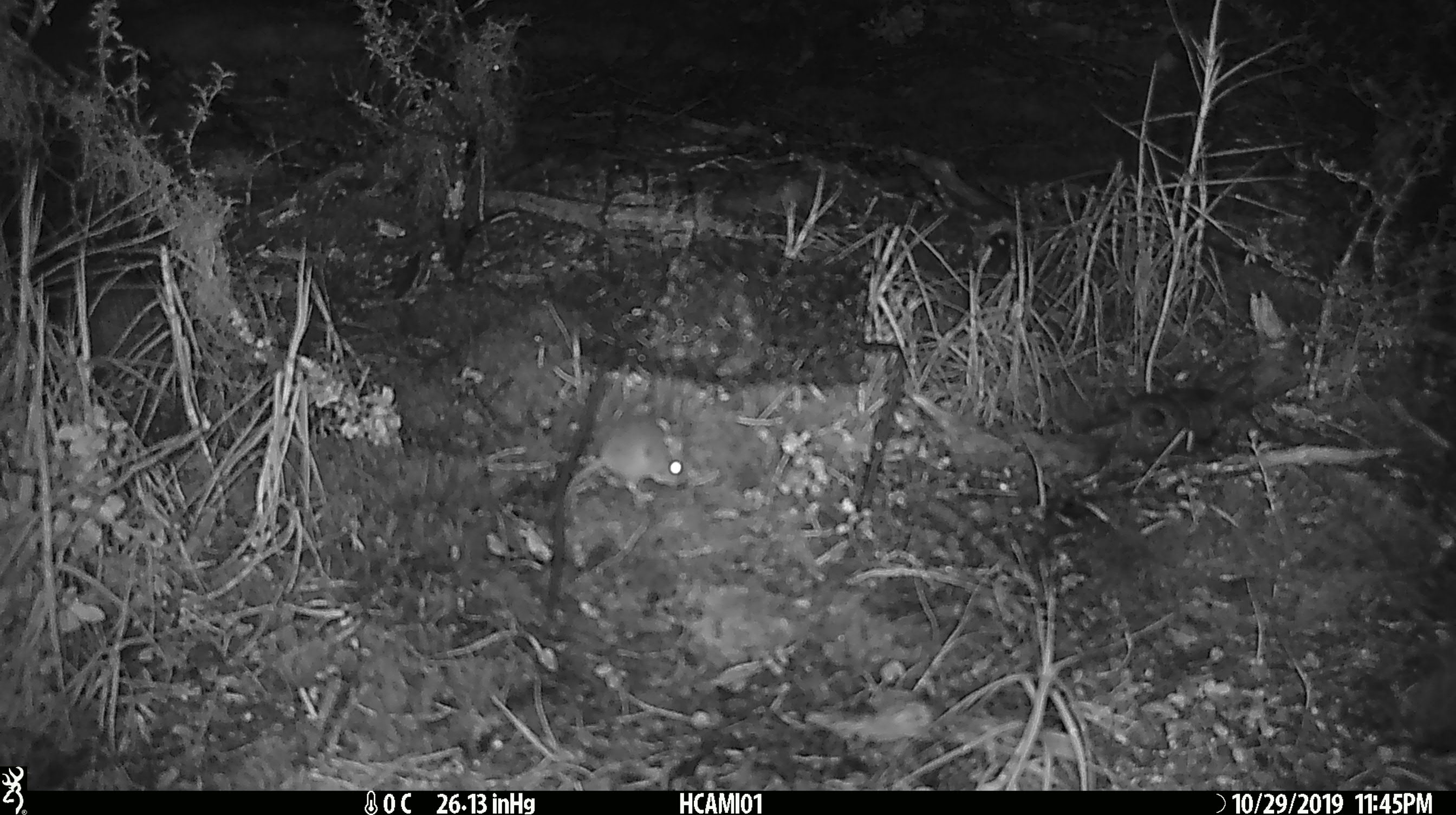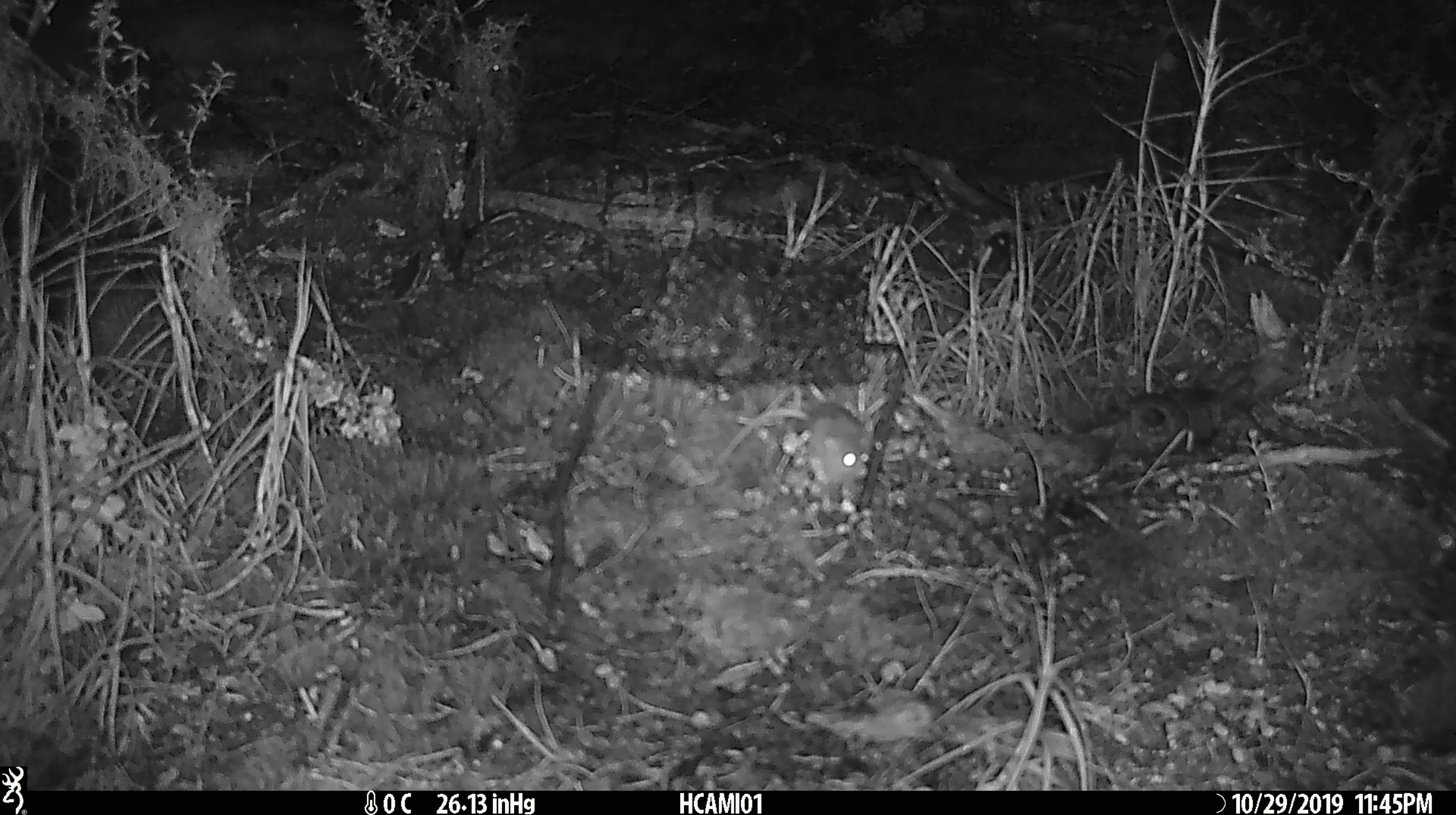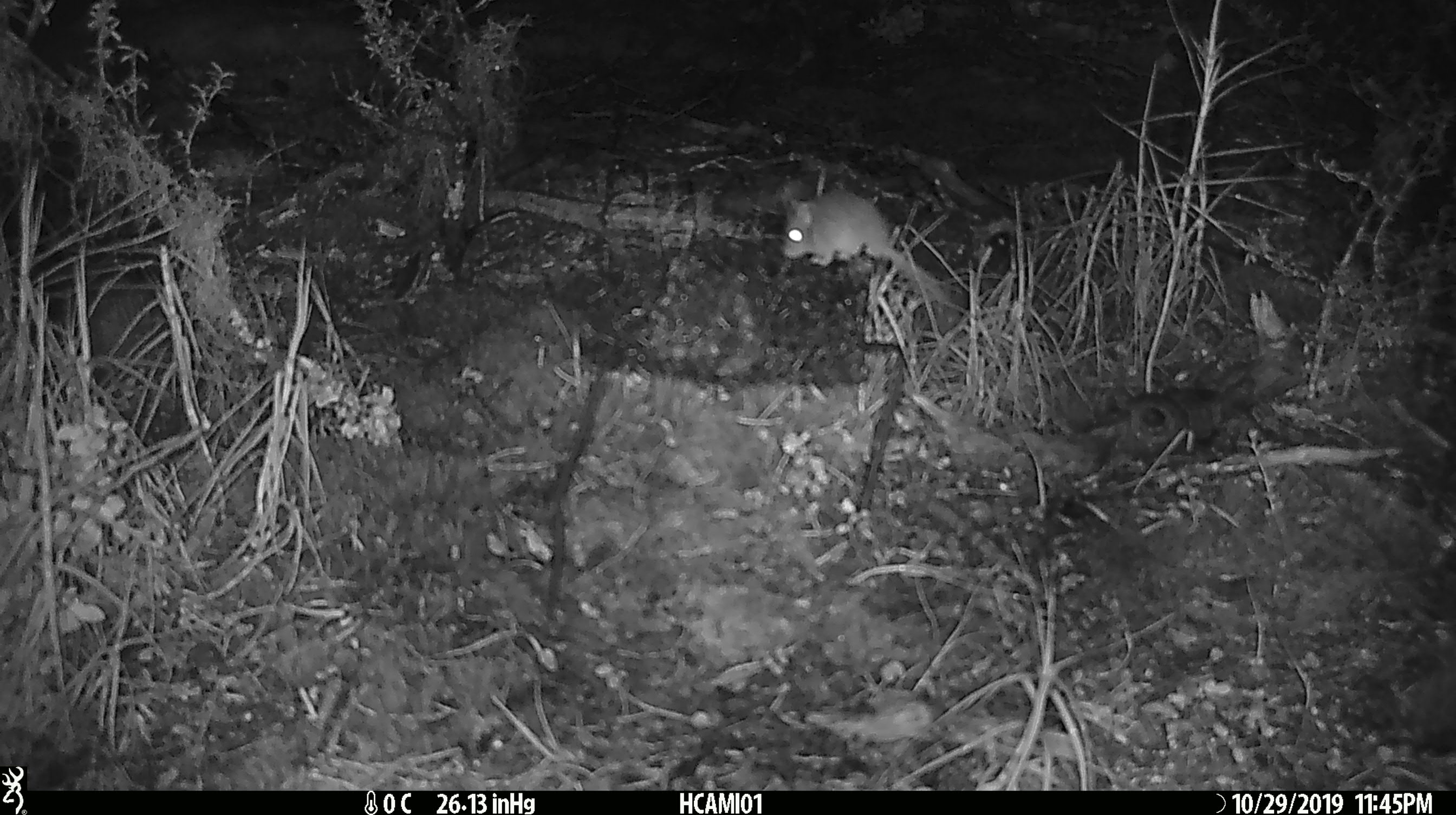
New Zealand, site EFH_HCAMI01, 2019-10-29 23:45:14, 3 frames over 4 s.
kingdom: Animalia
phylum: Chordata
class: Mammalia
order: Rodentia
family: Muridae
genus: Mus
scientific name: Mus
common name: mouse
Mouse (Mus).